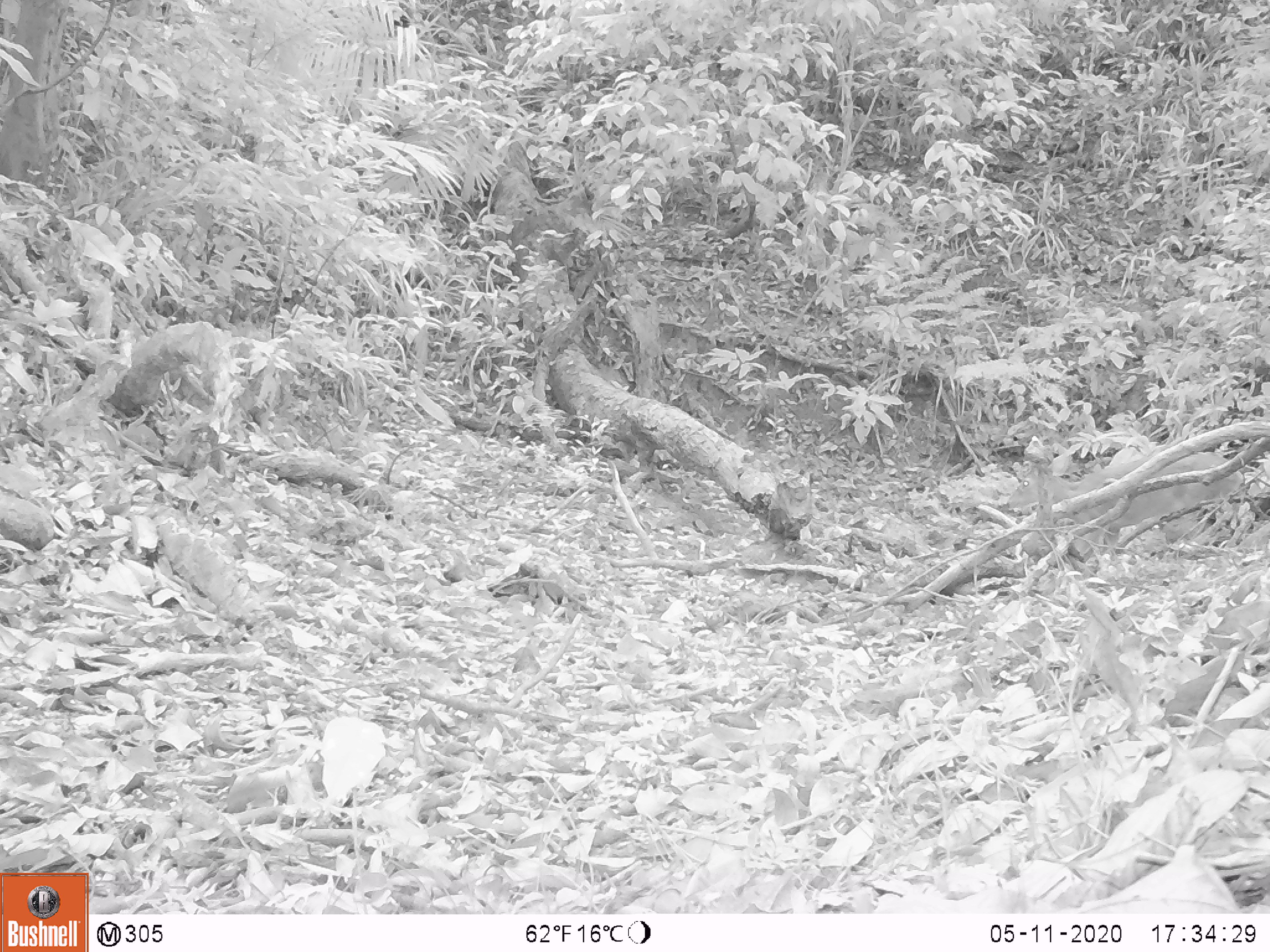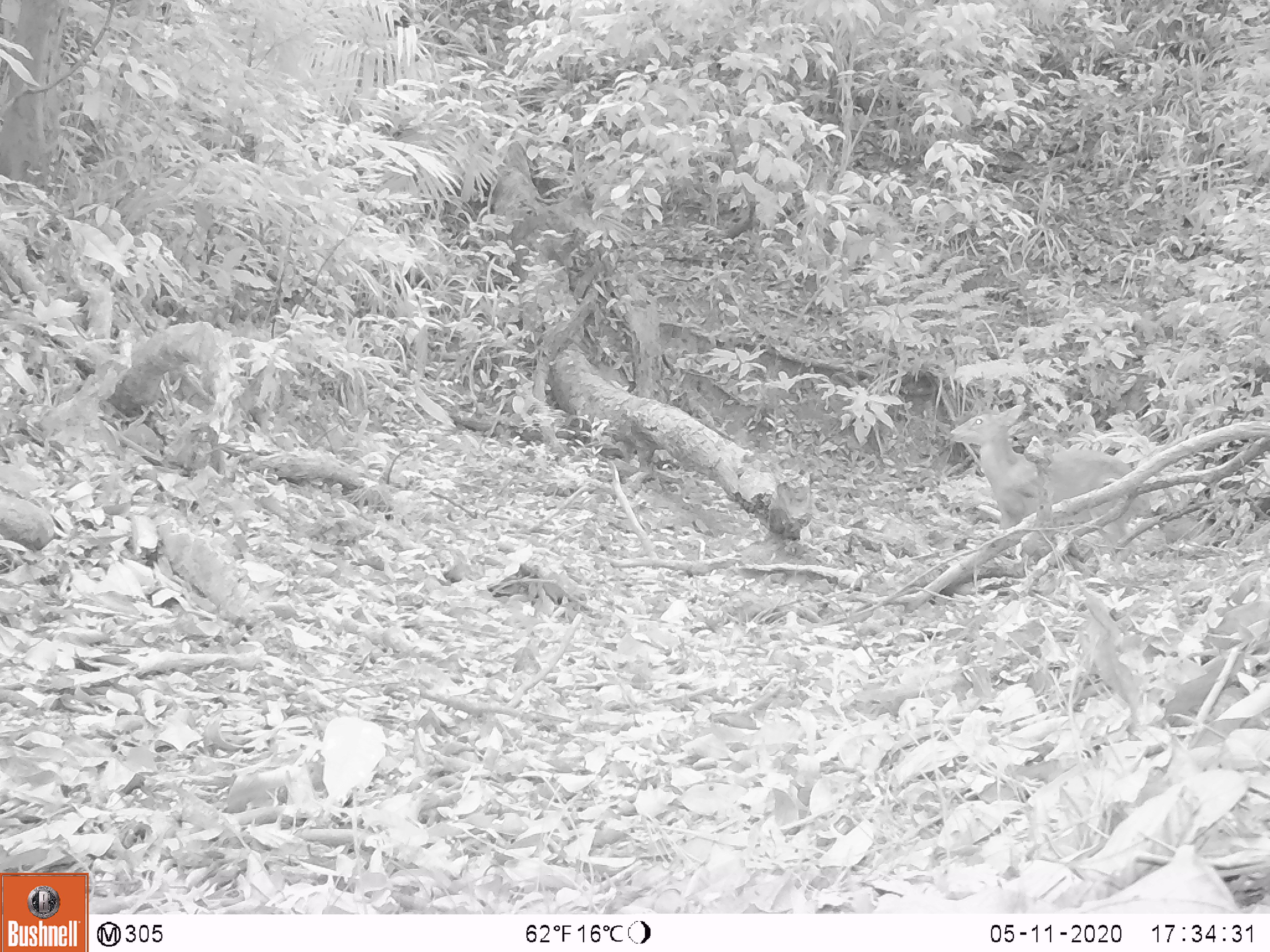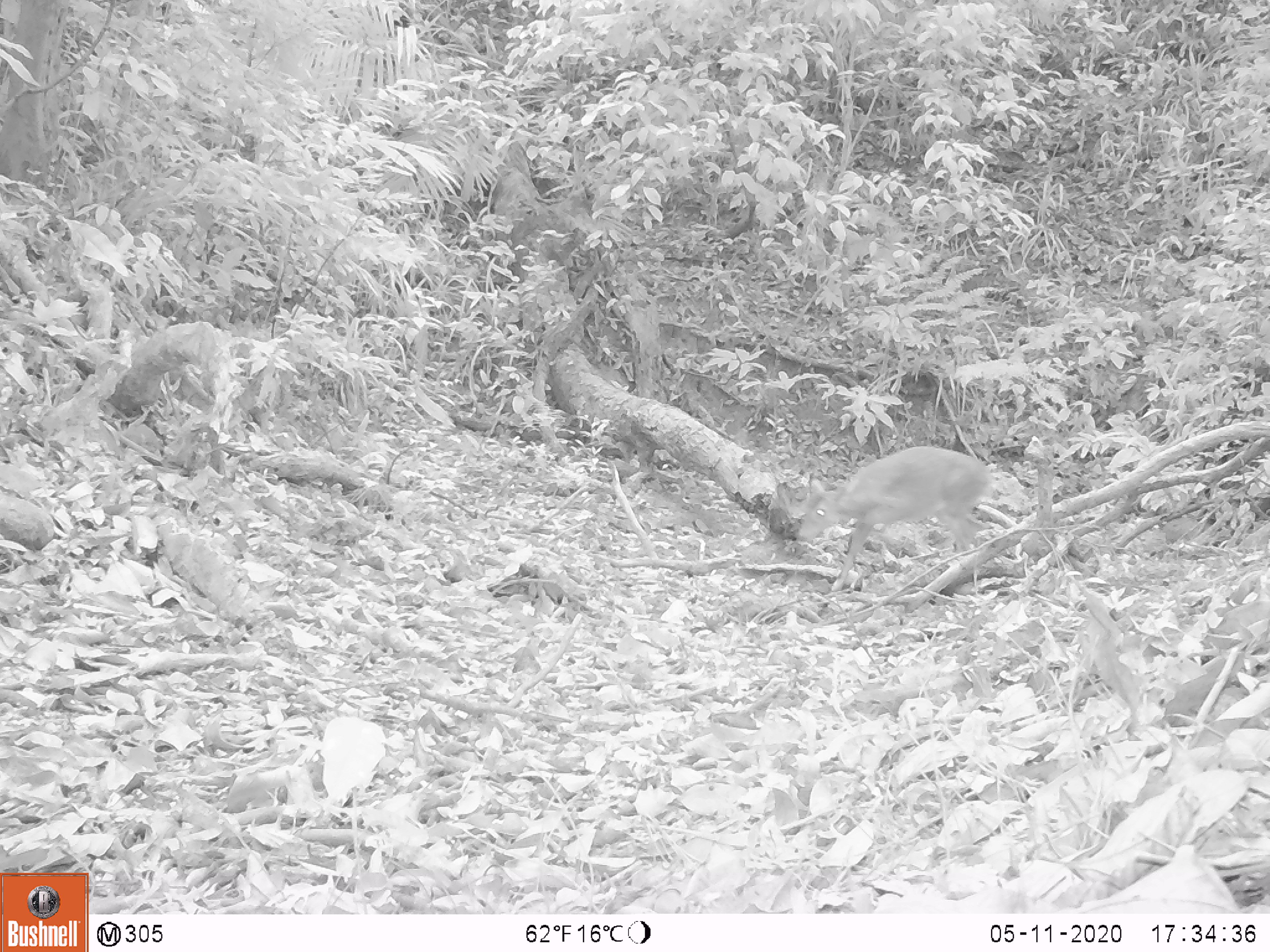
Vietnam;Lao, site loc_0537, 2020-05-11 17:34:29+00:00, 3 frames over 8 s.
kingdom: Animalia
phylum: Chordata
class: Mammalia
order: Artiodactyla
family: Cervidae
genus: Muntiacus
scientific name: Muntiacus vuquangensis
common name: large-antlered muntjac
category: large antlered muntjac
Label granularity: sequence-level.